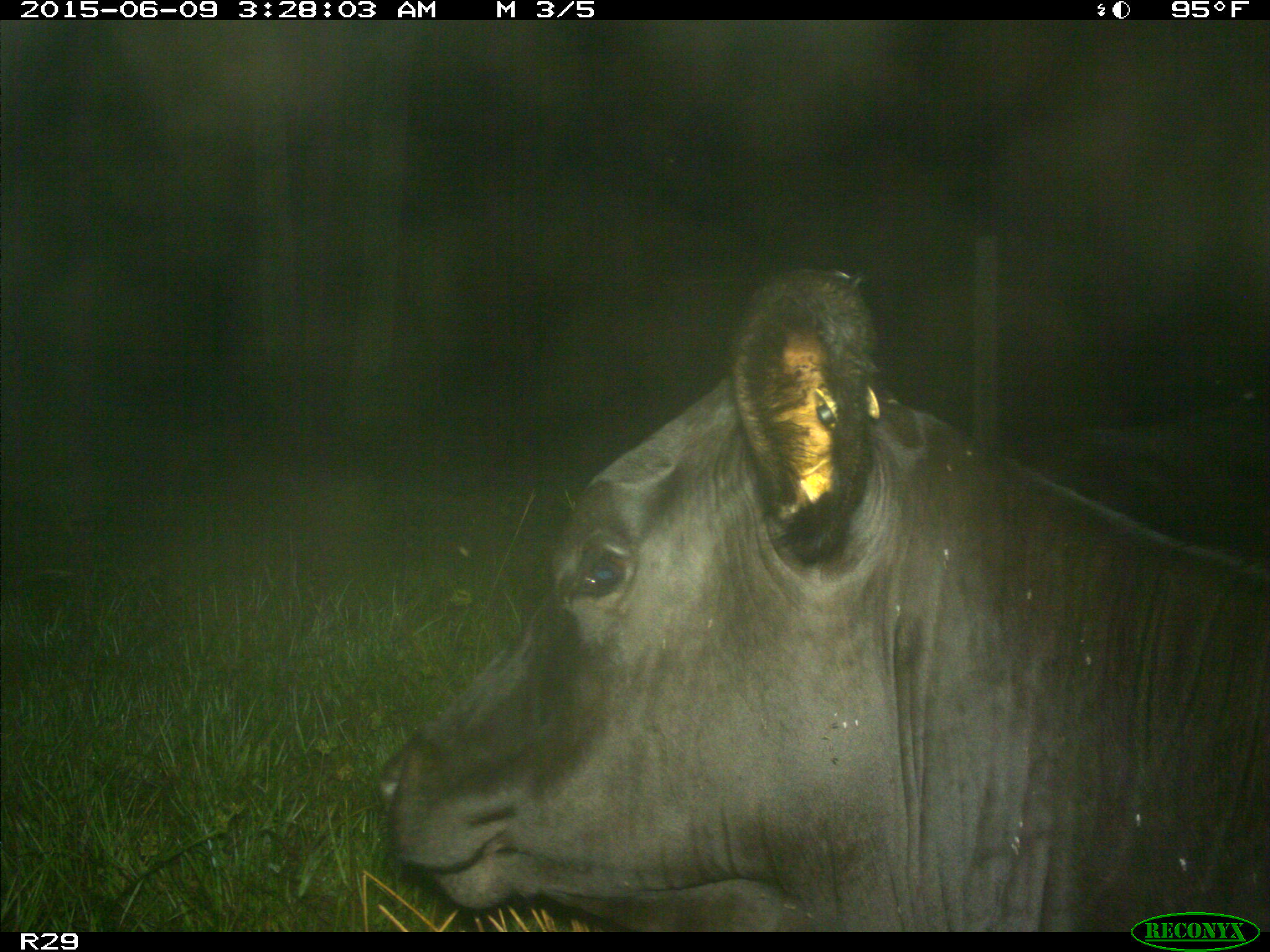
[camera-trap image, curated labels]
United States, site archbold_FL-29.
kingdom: Animalia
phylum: Chordata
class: Mammalia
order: Artiodactyla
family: Bovidae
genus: Bos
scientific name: Bos taurus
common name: domestic cow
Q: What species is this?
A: Bos taurus (domestic cow).